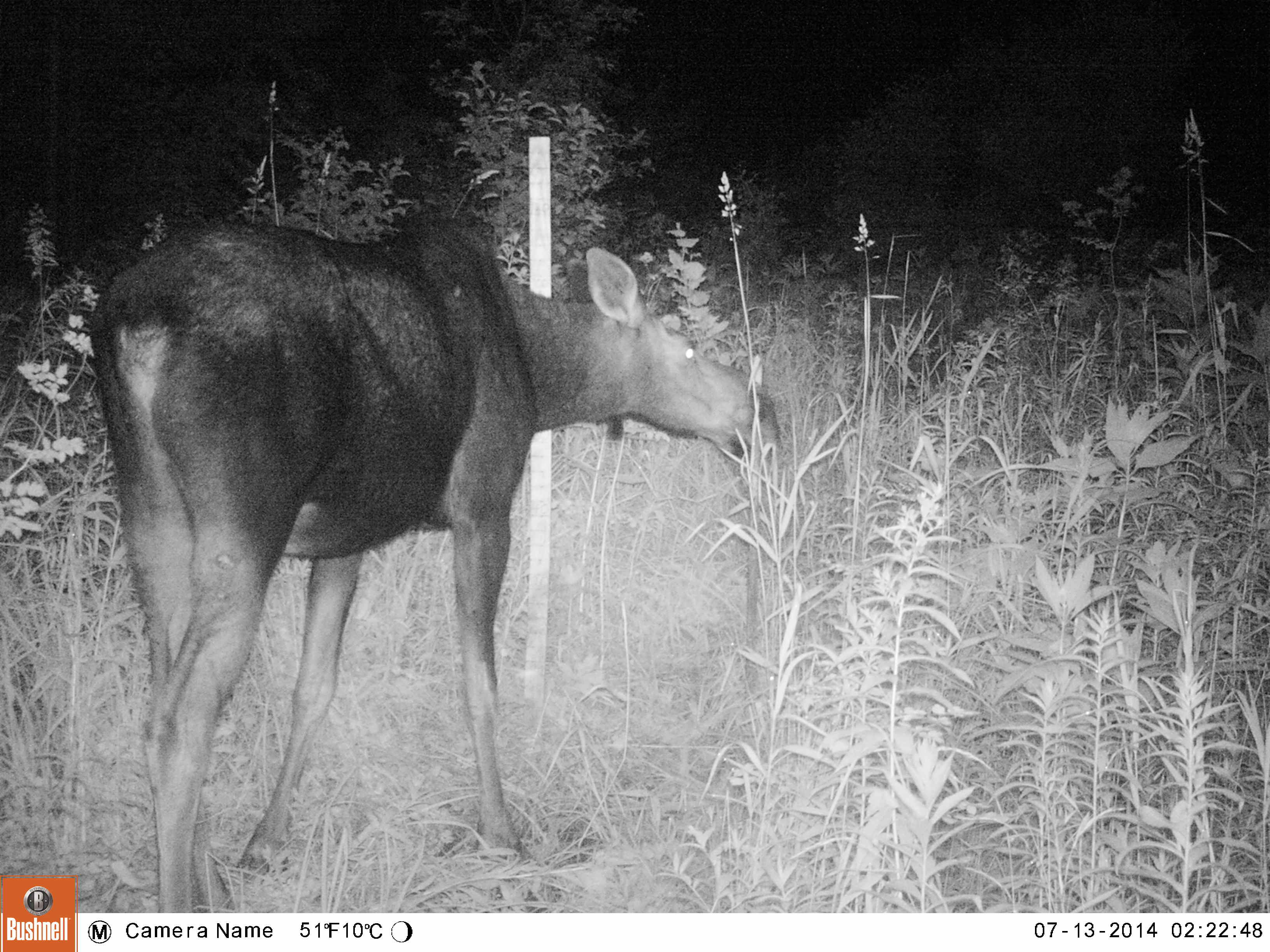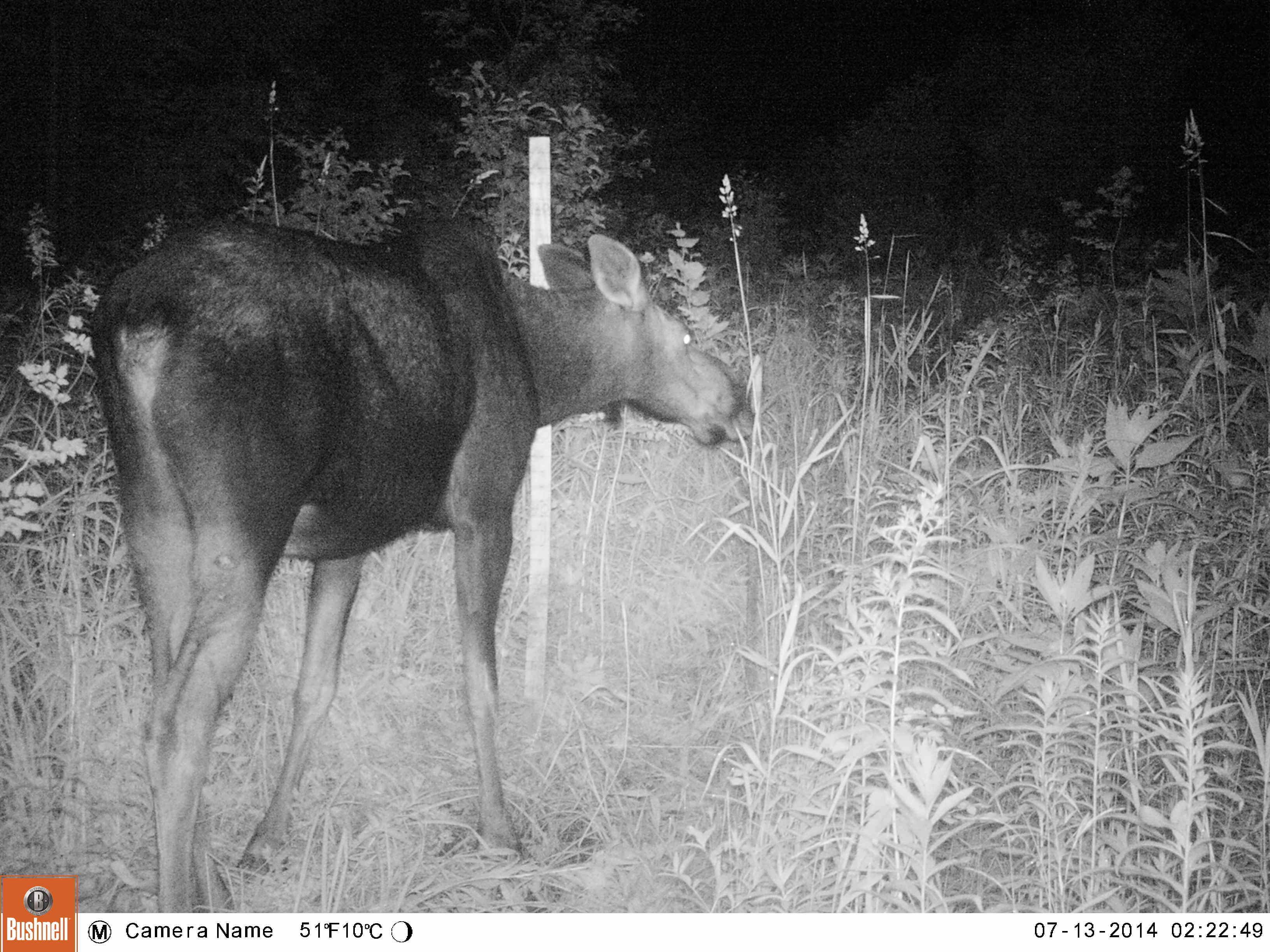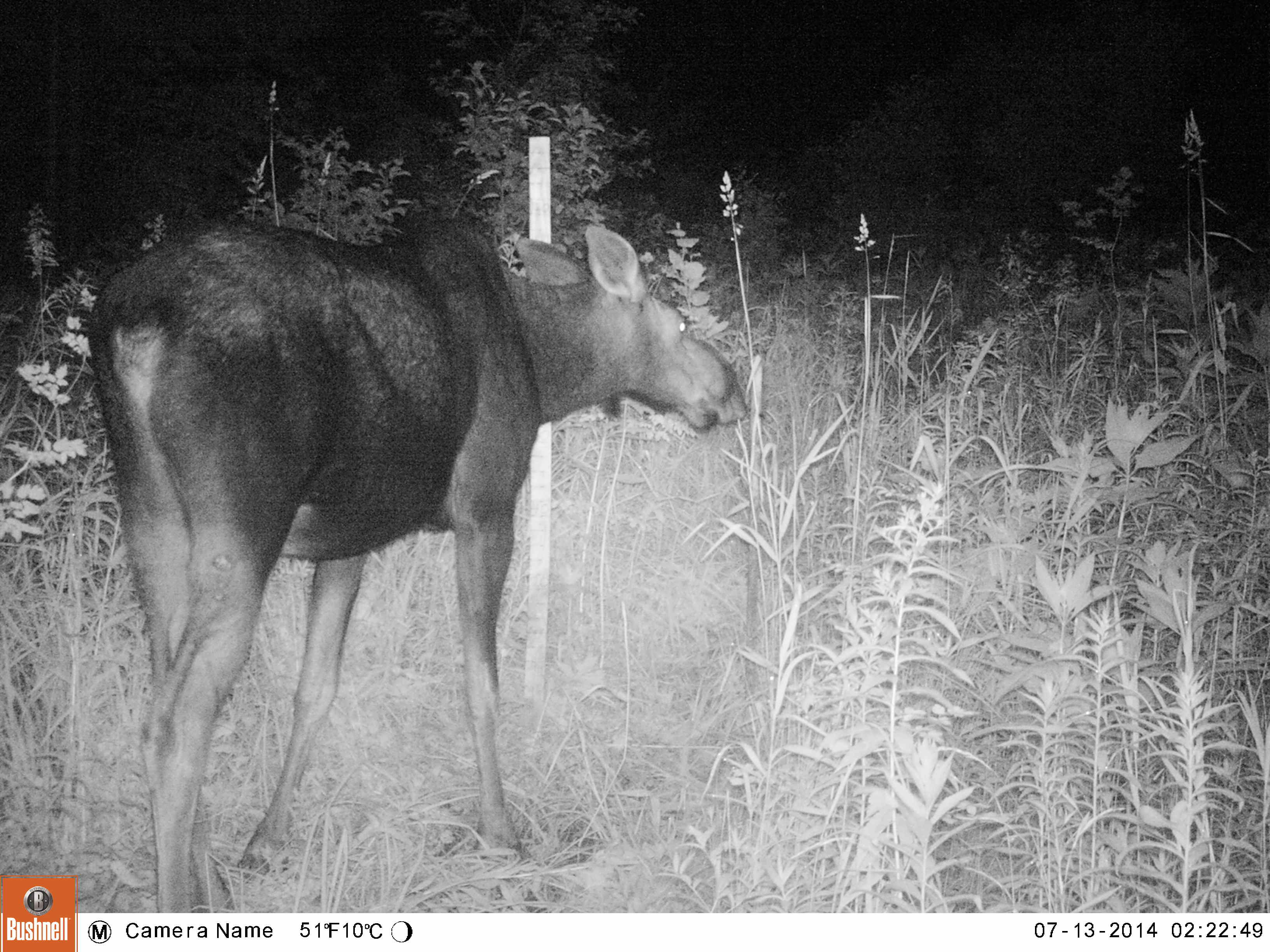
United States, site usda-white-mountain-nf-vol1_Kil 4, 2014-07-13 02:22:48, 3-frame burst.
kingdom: Animalia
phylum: Chordata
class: Mammalia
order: Artiodactyla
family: Cervidae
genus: Alces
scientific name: Alces alces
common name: moose